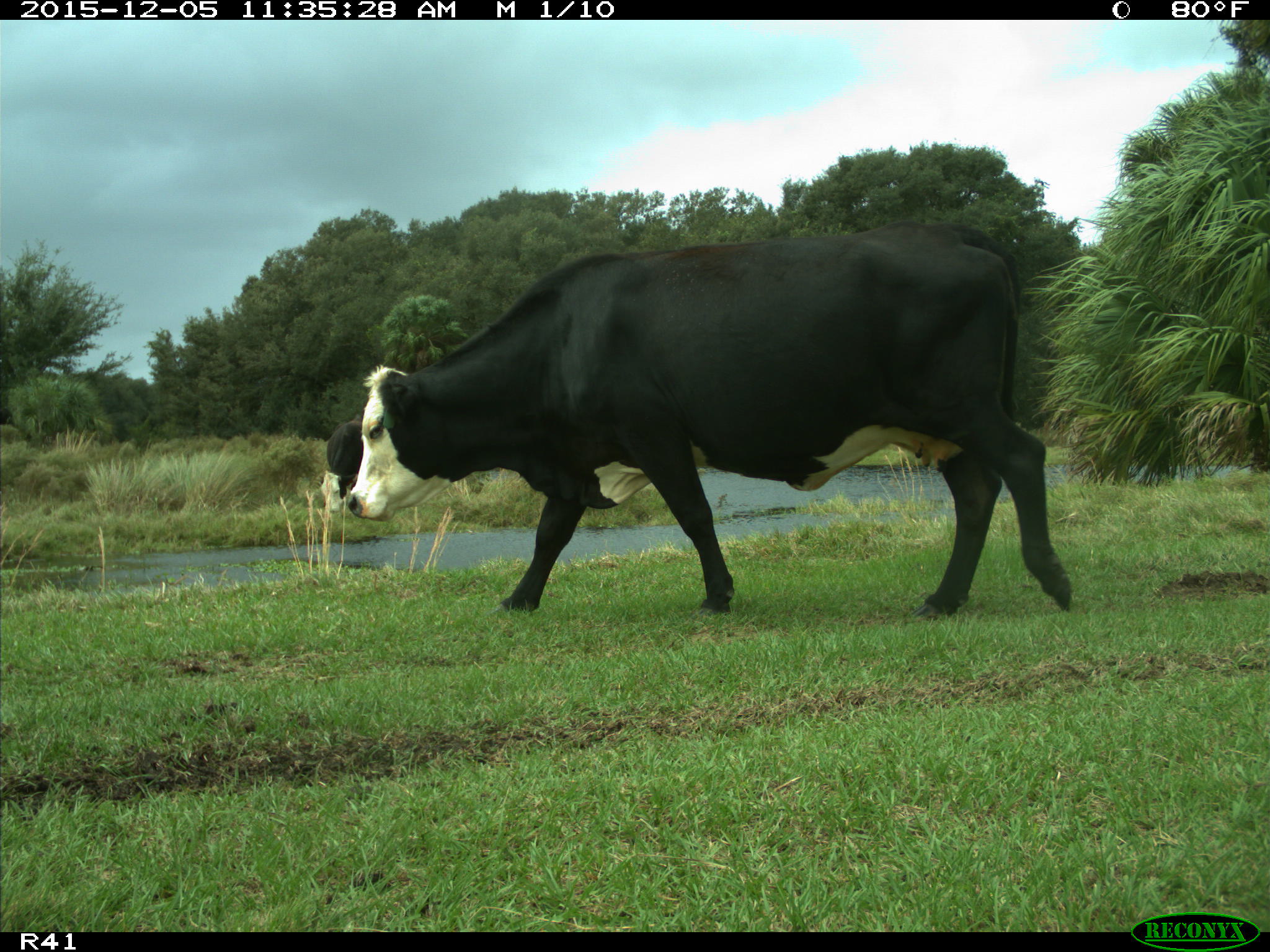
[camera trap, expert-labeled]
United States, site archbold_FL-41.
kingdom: Animalia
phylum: Chordata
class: Mammalia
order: Artiodactyla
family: Bovidae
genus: Bos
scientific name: Bos taurus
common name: domestic cow